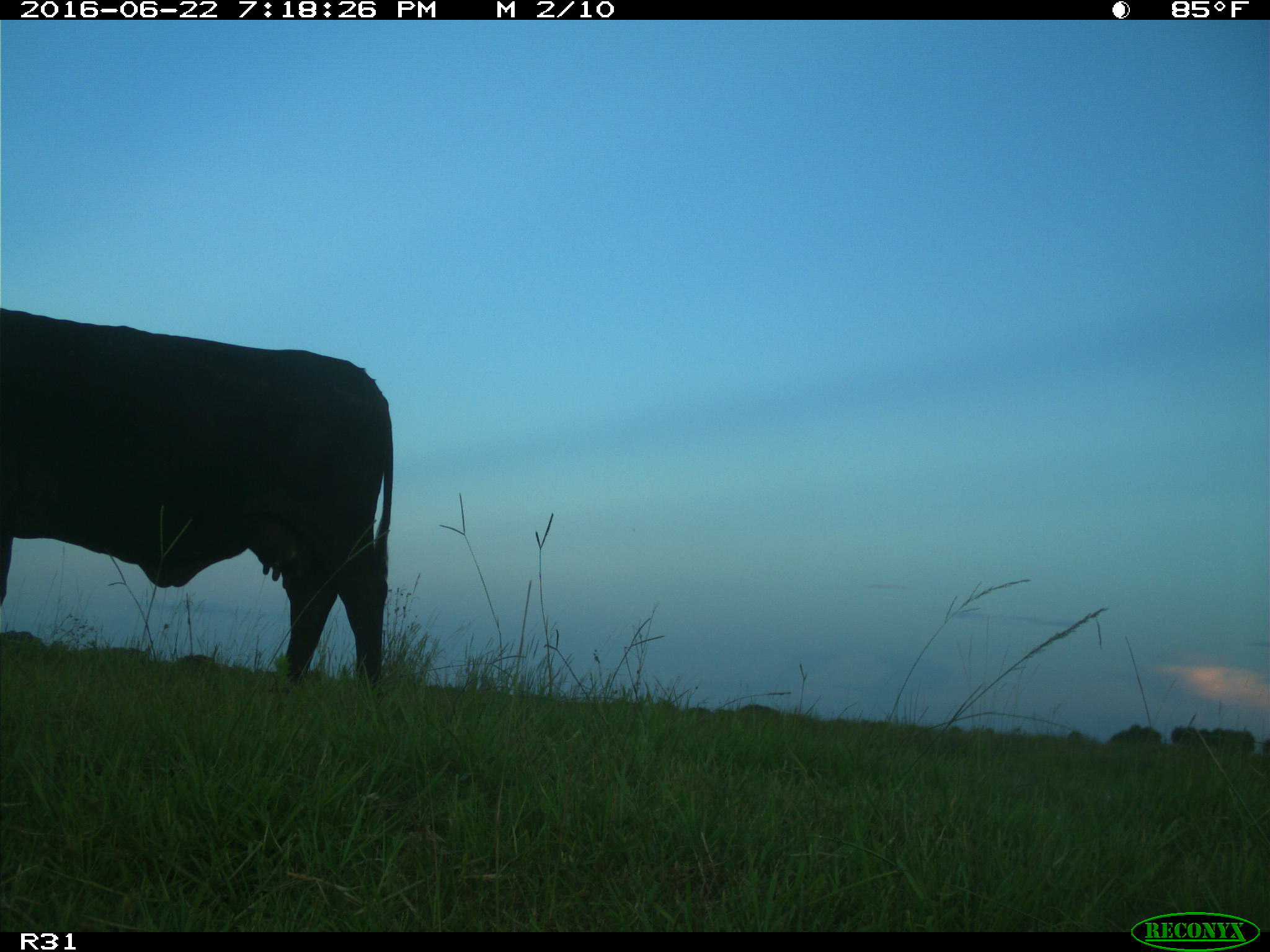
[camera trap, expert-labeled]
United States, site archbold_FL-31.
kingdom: Animalia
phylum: Chordata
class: Mammalia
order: Artiodactyla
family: Bovidae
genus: Bos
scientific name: Bos taurus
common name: domestic cow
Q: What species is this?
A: Bos taurus (domestic cow).